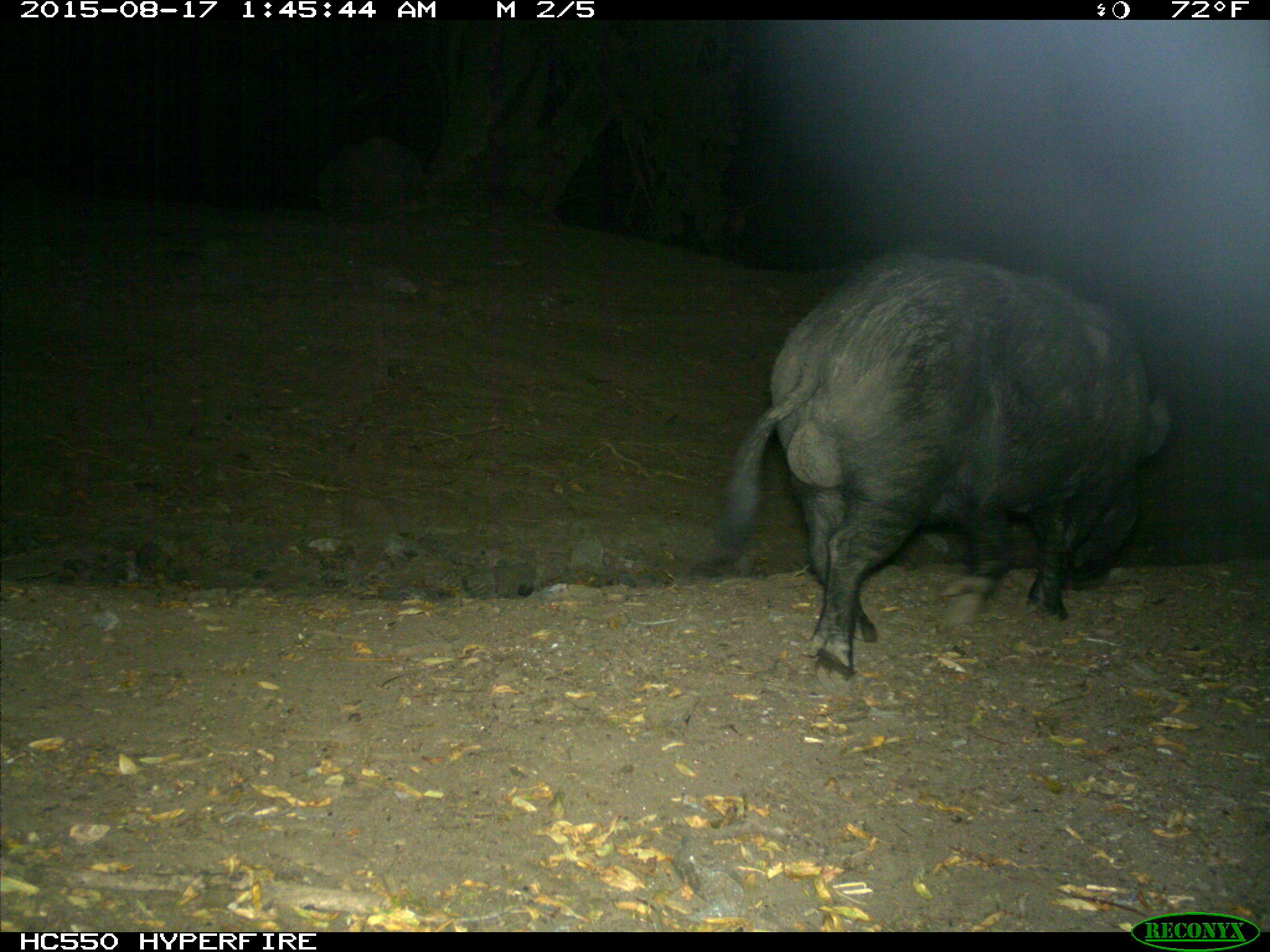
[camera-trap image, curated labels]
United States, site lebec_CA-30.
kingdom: Animalia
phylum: Chordata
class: Mammalia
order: Artiodactyla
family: Suidae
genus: Sus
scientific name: Sus scrofa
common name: wild boar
Sus scrofa (wild boar).